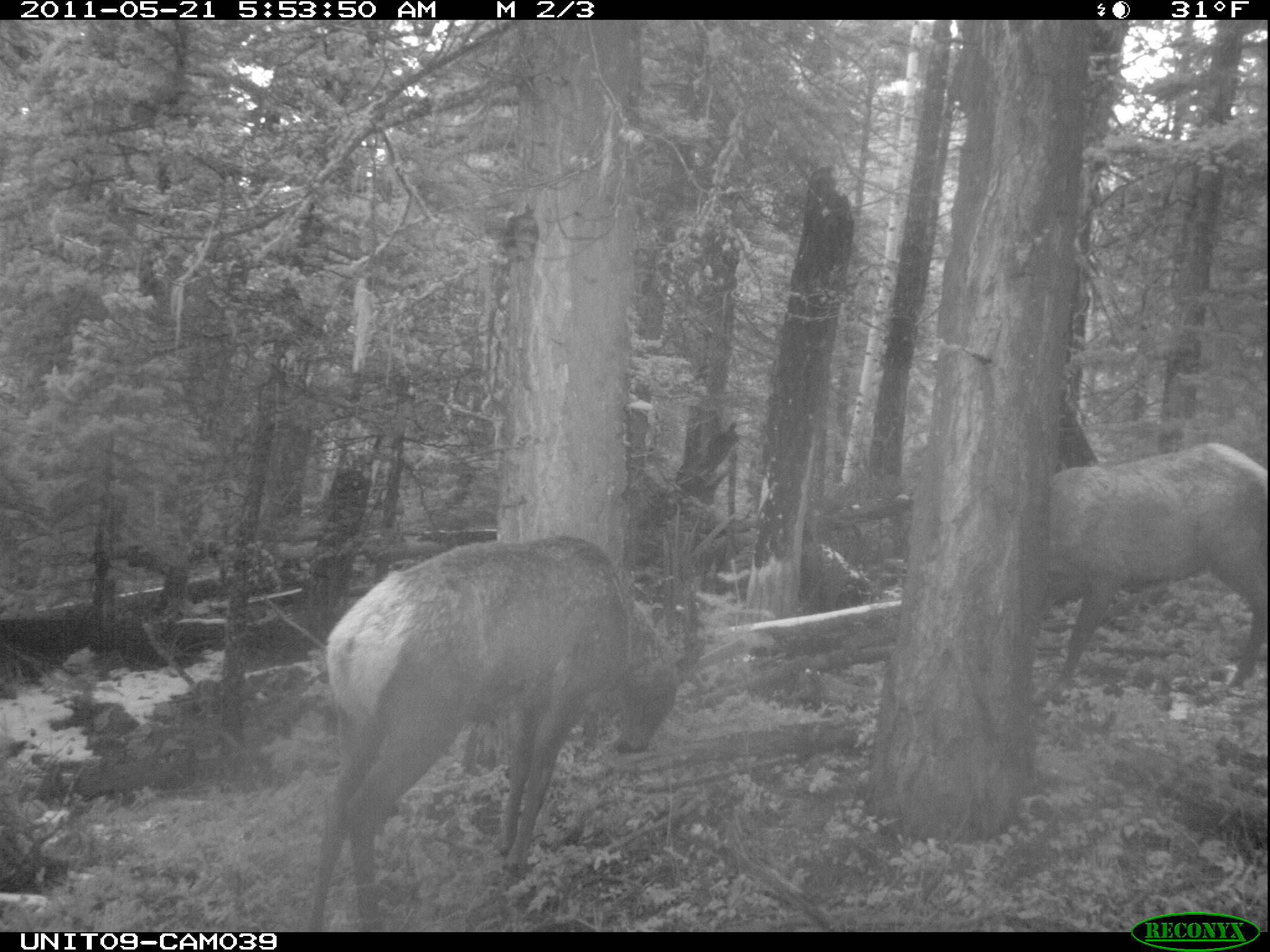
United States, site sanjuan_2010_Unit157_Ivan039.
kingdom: Animalia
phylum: Chordata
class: Mammalia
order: Artiodactyla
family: Cervidae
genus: Cervus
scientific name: Cervus elaphus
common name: red deer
Cervus elaphus (red deer).